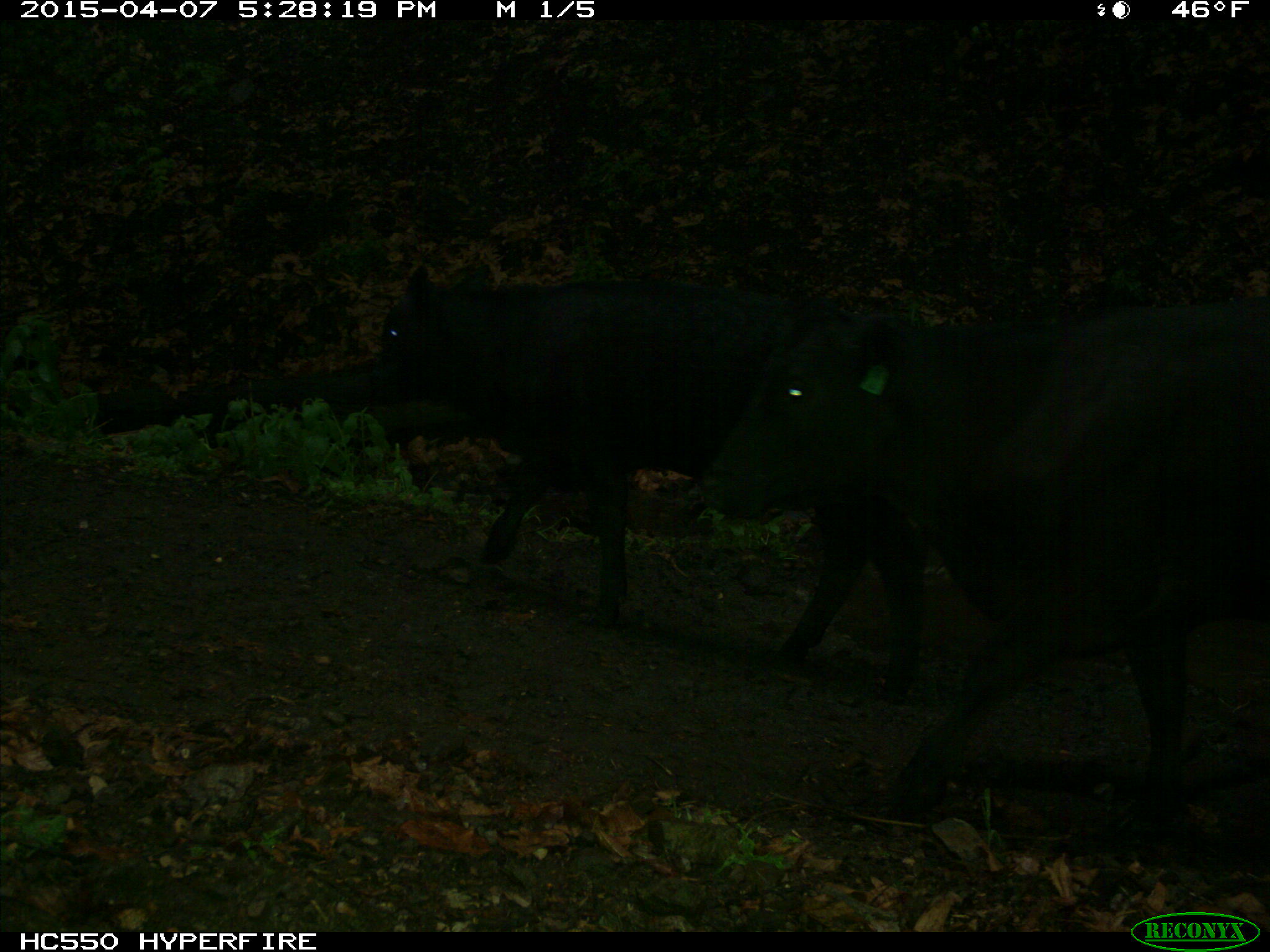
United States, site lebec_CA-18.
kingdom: Animalia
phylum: Chordata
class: Mammalia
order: Artiodactyla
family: Bovidae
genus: Bos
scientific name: Bos taurus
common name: domestic cow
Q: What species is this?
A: Bos taurus (domestic cow).